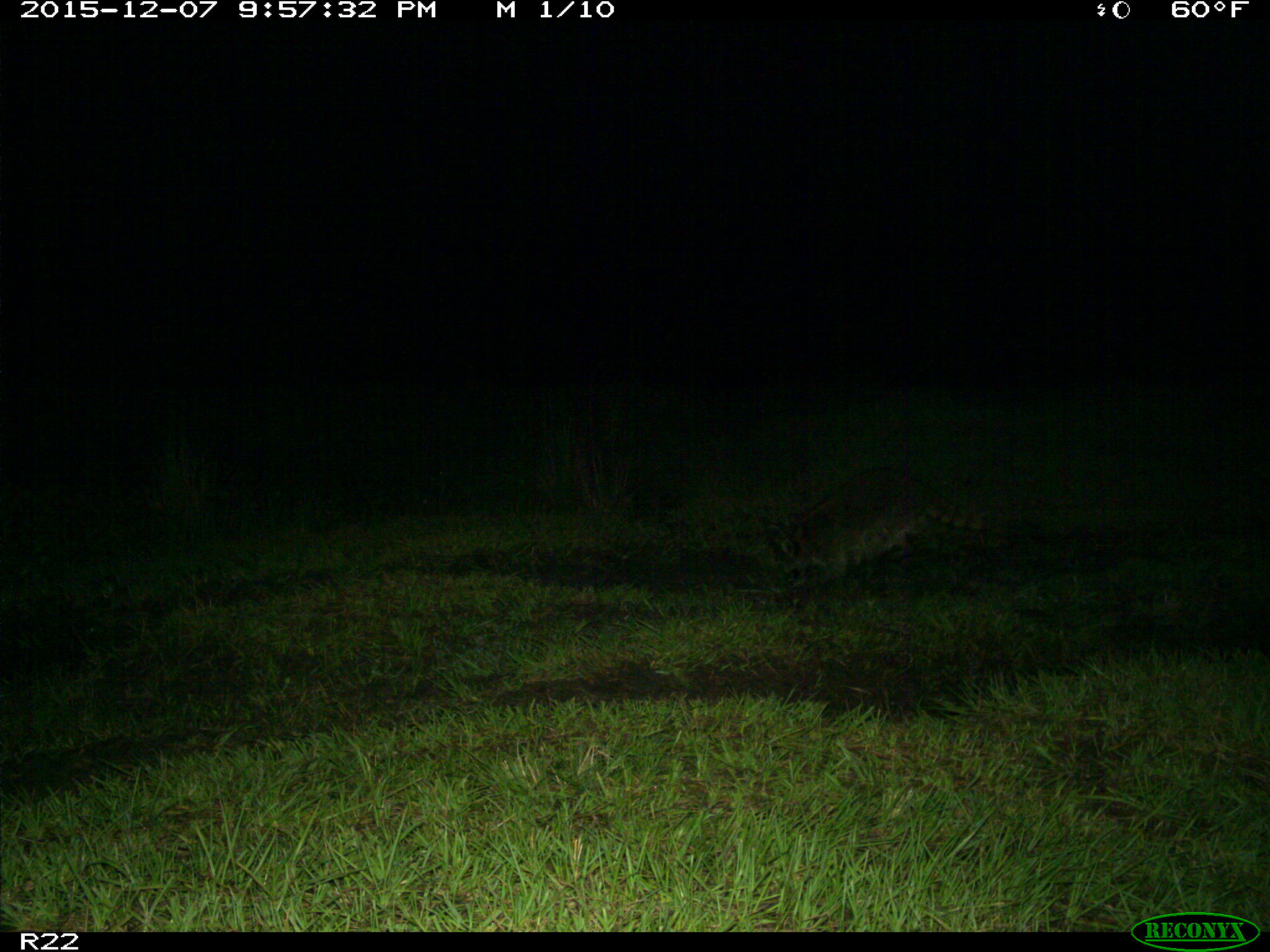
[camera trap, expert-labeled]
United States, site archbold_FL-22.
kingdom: Animalia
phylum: Chordata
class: Mammalia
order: Carnivora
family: Procyonidae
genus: Procyon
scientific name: Procyon lotor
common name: common raccoon